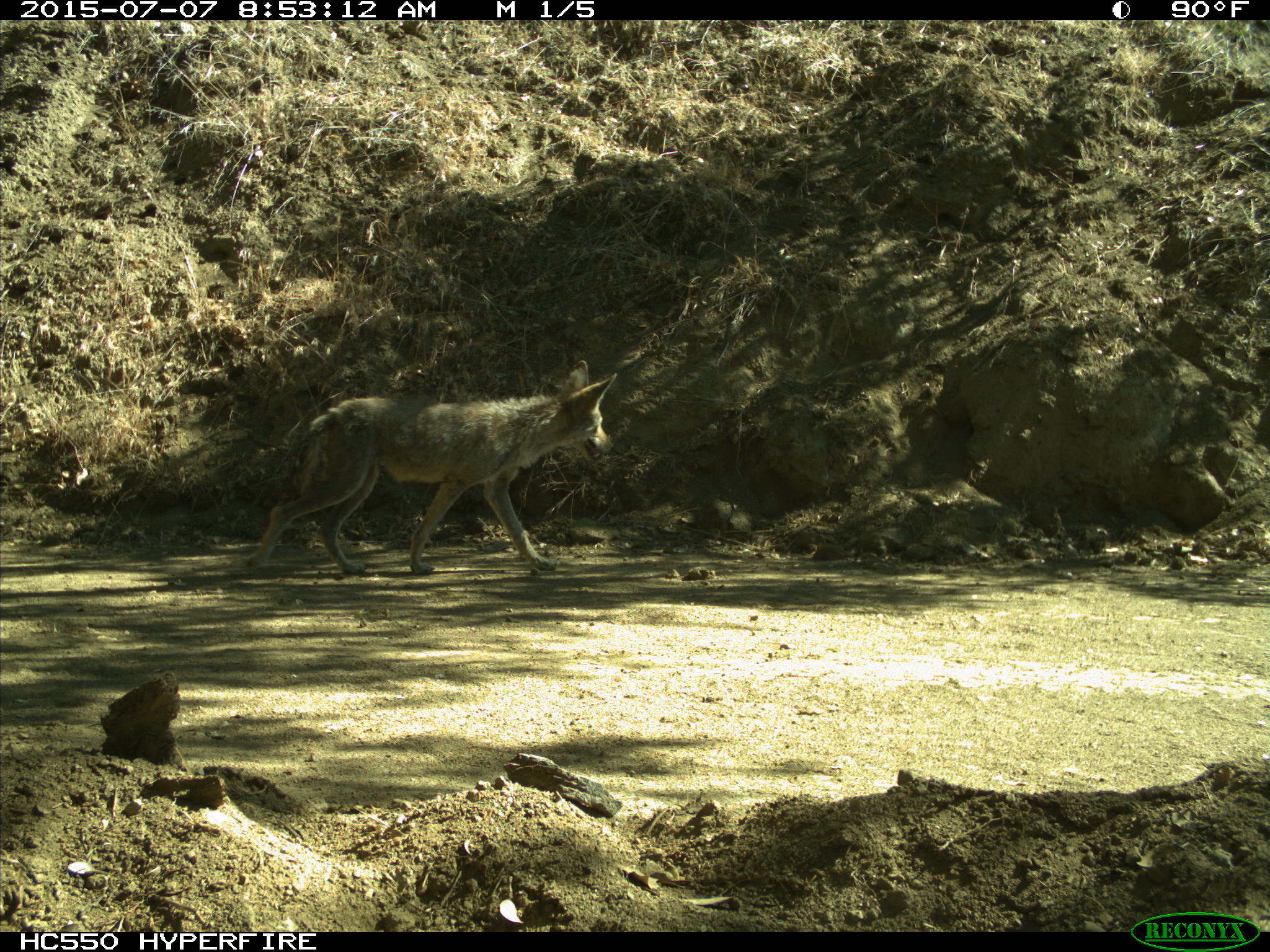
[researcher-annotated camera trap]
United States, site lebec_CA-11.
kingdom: Animalia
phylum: Chordata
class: Mammalia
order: Carnivora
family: Canidae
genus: Canis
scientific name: Canis latrans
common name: coyote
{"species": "Canis latrans (coyote)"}